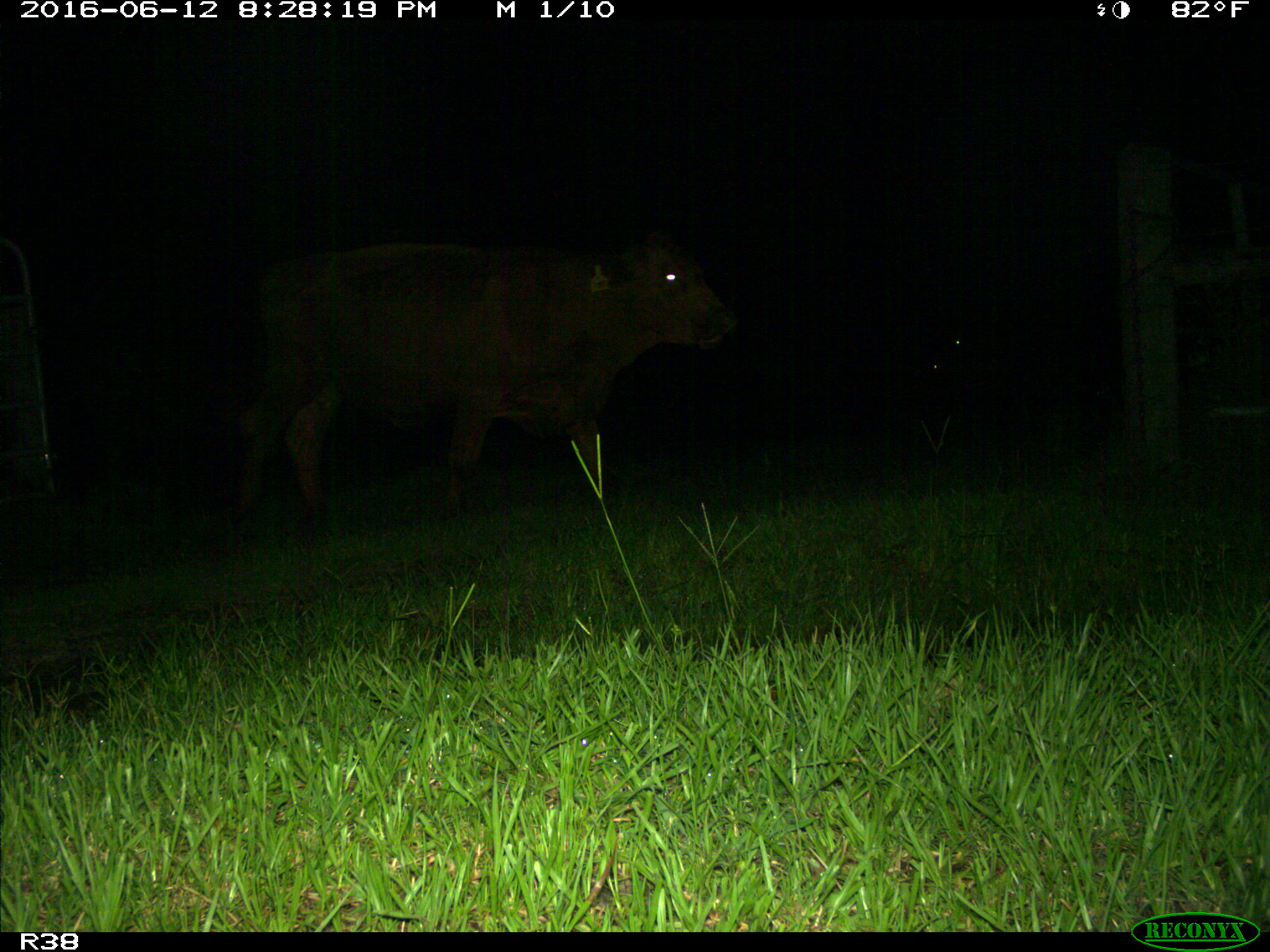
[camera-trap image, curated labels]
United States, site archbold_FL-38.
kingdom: Animalia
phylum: Chordata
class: Mammalia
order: Artiodactyla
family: Bovidae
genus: Bos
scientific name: Bos taurus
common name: domestic cow